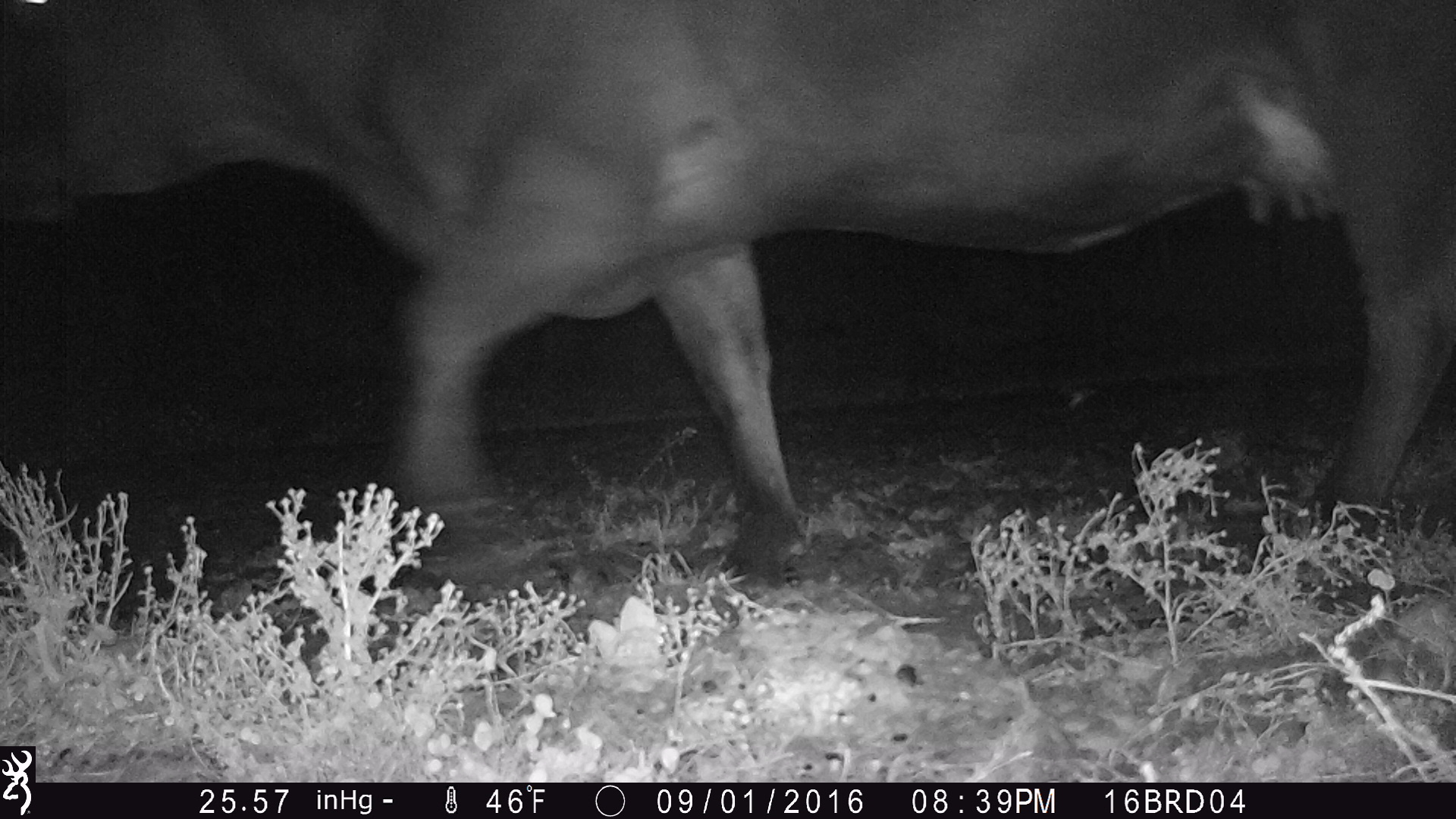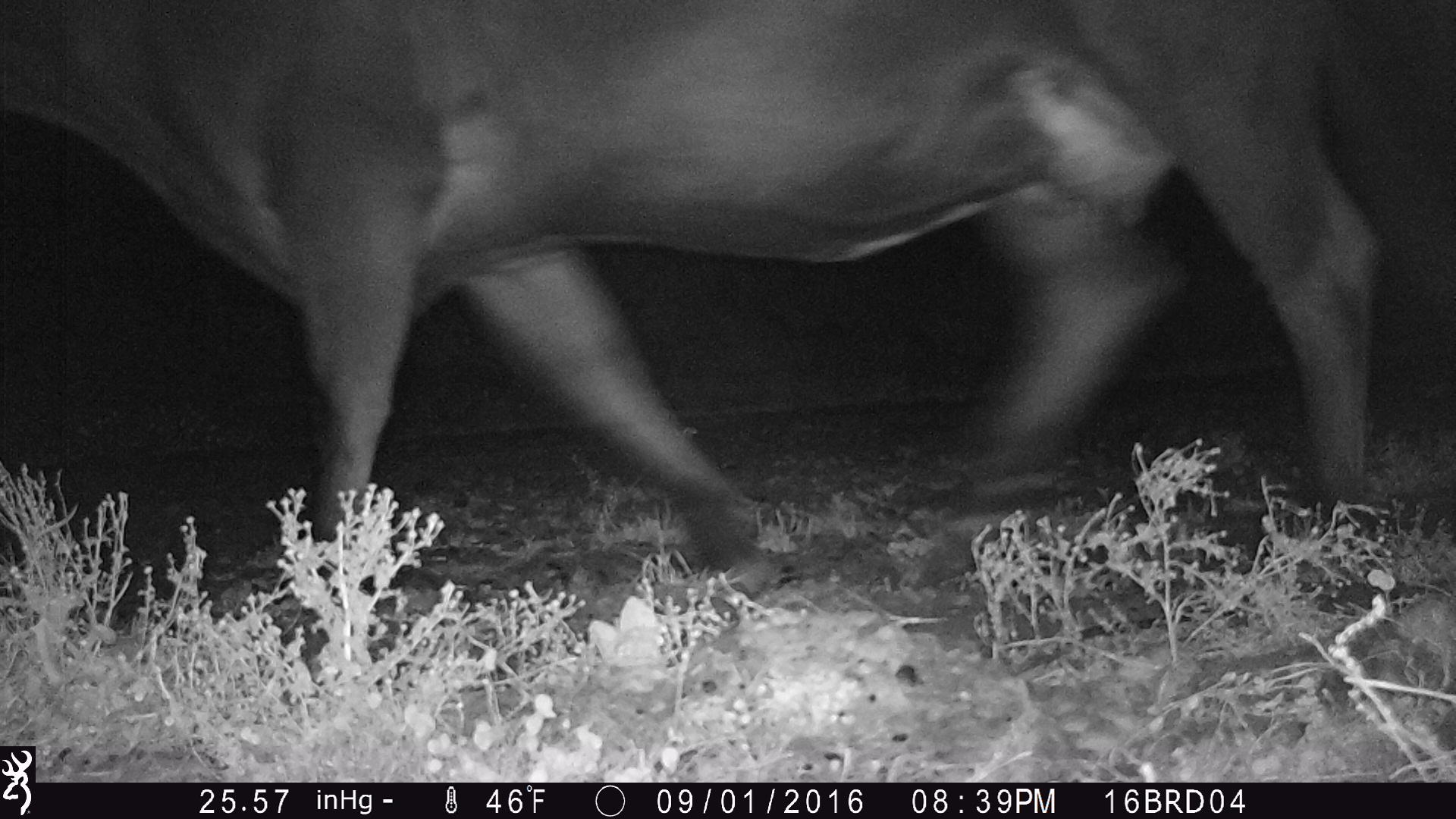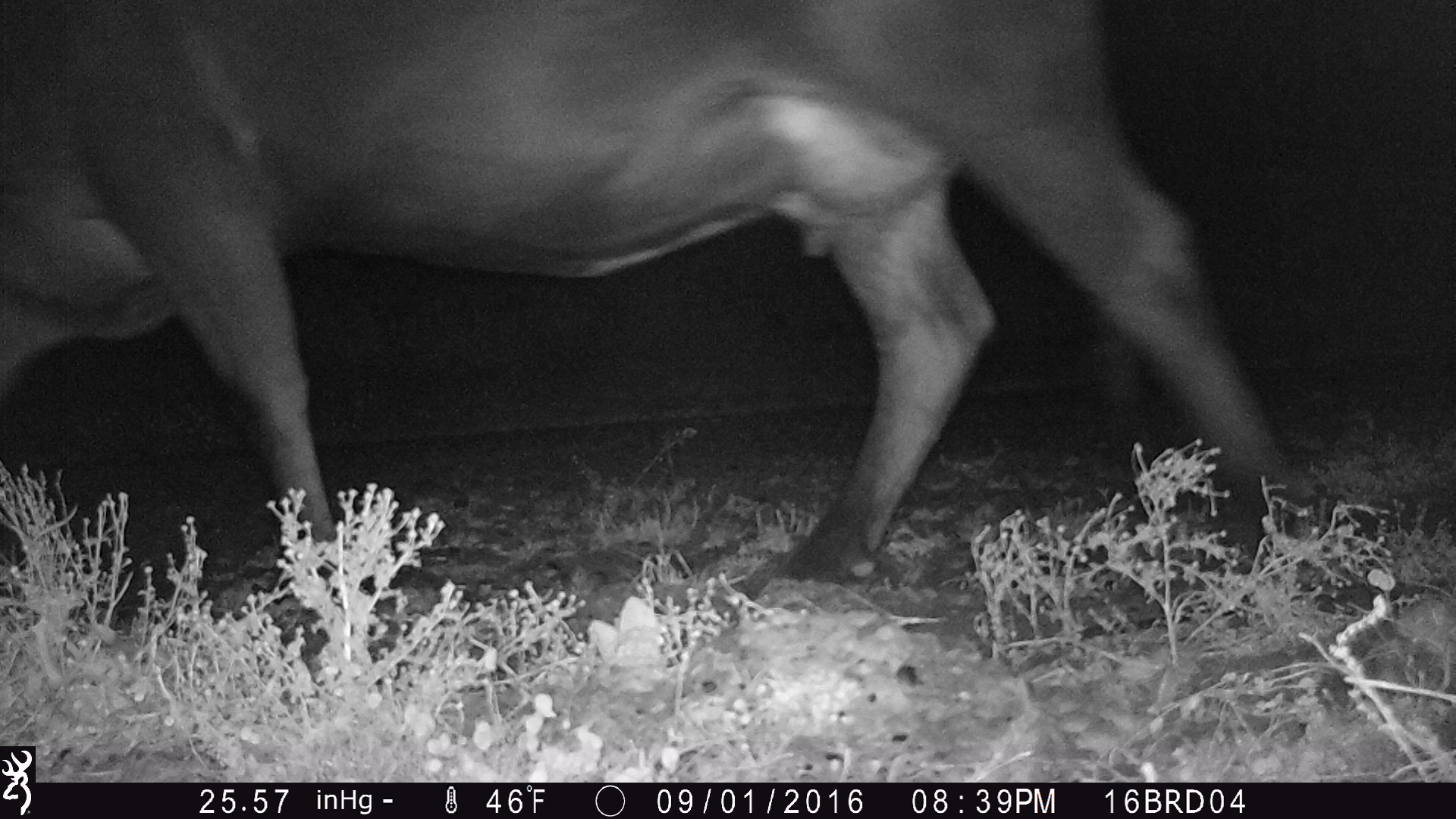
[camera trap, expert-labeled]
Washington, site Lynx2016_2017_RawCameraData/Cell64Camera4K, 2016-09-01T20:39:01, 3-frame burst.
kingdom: Animalia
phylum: Chordata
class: Mammalia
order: Artiodactyla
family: Bovidae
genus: Bos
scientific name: Bos taurus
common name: domestic cattle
Domestic cattle (Bos taurus). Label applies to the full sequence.